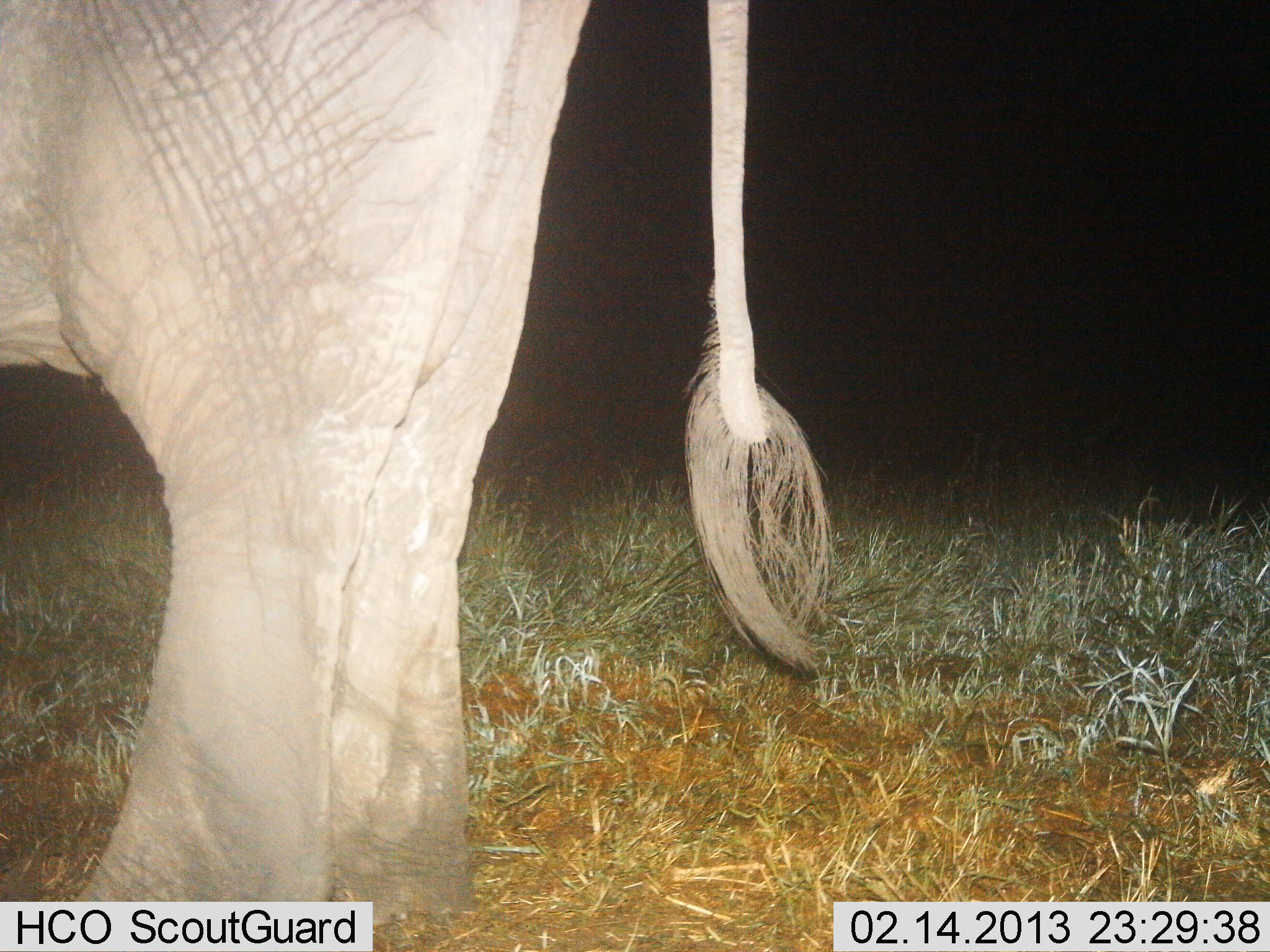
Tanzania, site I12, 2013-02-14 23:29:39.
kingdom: Animalia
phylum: Chordata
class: Mammalia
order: Proboscidea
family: Elephantidae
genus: Loxodonta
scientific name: Loxodonta africana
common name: african bush elephant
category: elephant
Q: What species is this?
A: Elephant (african bush elephant) (Loxodonta africana).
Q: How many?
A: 1.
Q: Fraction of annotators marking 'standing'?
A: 97%.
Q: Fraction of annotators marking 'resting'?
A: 0%.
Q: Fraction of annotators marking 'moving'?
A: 3%.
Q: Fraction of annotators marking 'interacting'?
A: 0%.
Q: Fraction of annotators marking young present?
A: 0%.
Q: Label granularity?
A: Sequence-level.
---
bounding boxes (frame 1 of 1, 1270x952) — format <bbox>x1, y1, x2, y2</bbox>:
animal: <bbox>0, 0, 834, 930</bbox>